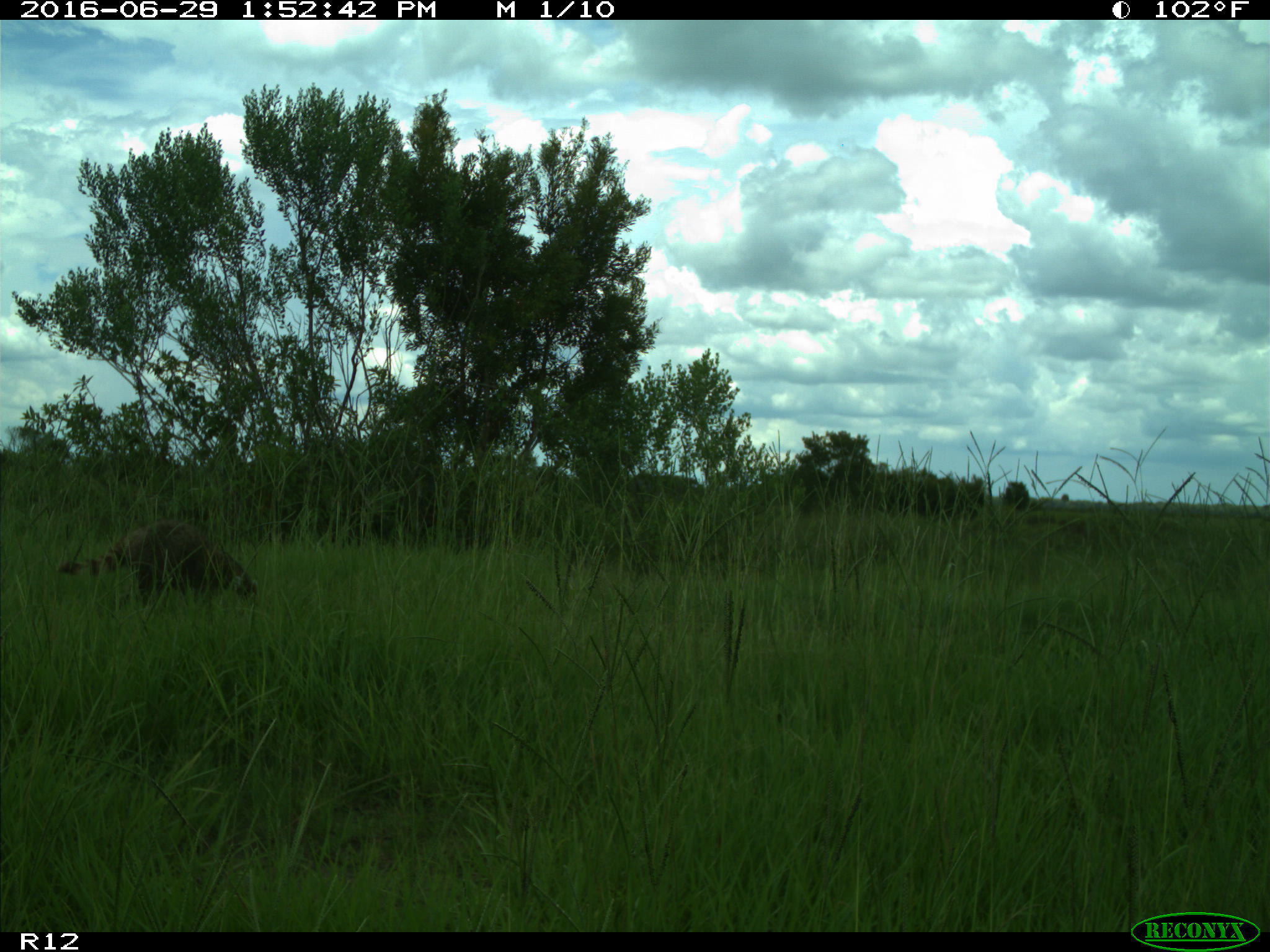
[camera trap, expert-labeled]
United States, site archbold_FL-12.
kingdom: Animalia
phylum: Chordata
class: Mammalia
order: Carnivora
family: Procyonidae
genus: Procyon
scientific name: Procyon lotor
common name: common raccoon